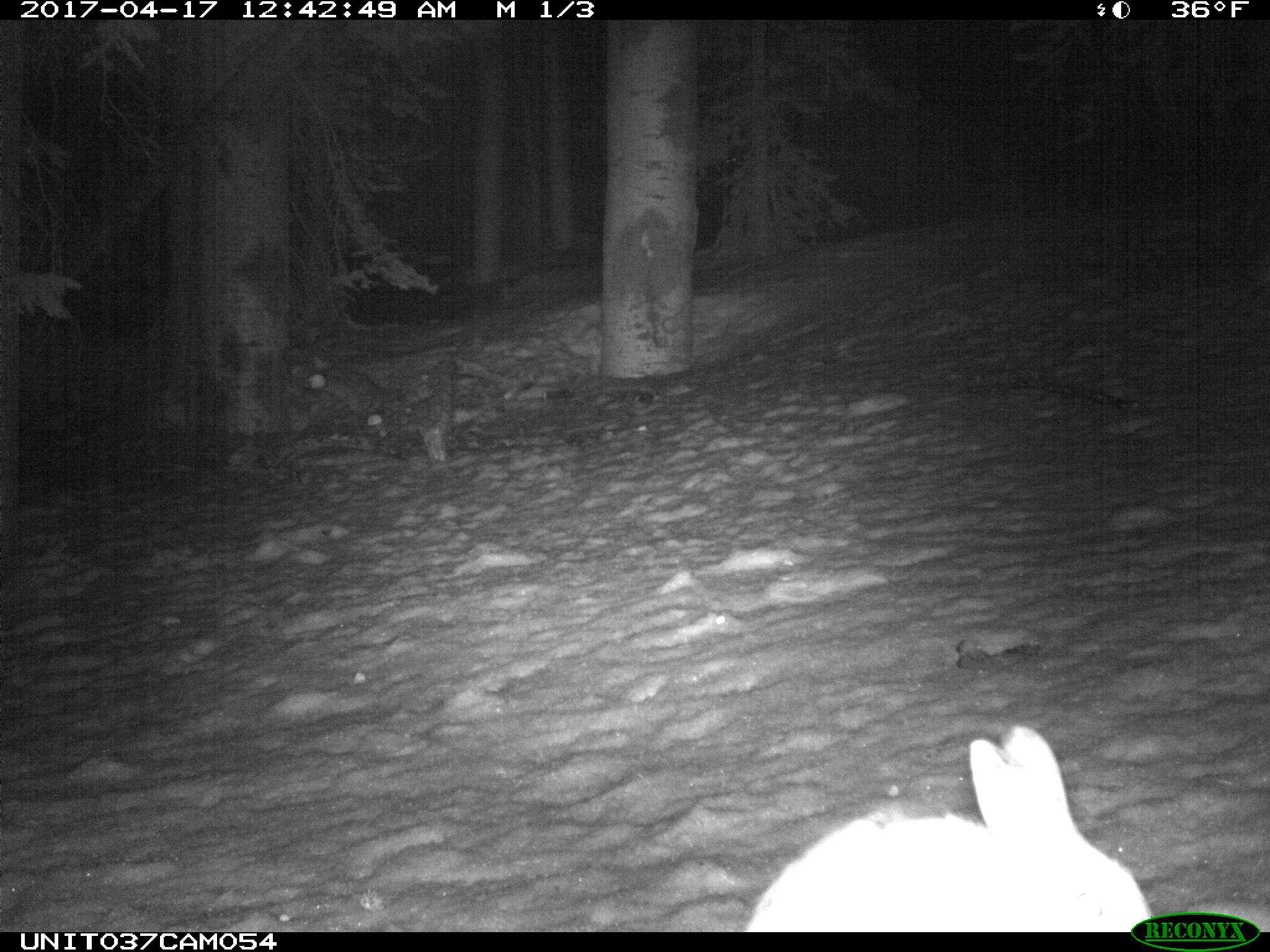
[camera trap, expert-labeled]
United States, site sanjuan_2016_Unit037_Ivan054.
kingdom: Animalia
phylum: Chordata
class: Mammalia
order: Lagomorpha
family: Leporidae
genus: Lepus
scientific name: Lepus americanus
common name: snowshoe hare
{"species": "Lepus americanus (snowshoe hare)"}